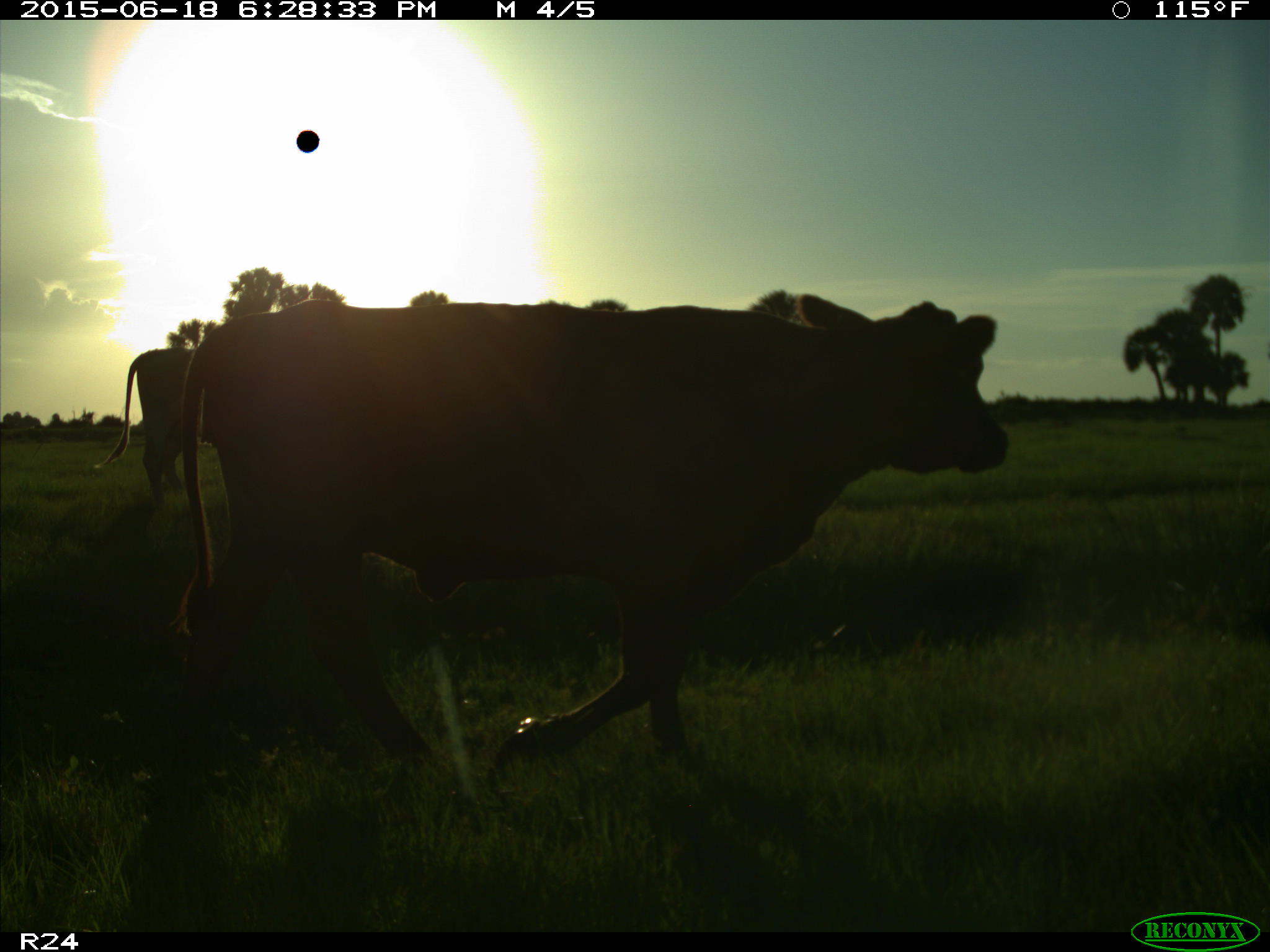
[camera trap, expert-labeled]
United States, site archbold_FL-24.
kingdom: Animalia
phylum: Chordata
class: Mammalia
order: Artiodactyla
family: Bovidae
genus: Bos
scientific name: Bos taurus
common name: domestic cow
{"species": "Bos taurus (domestic cow)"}